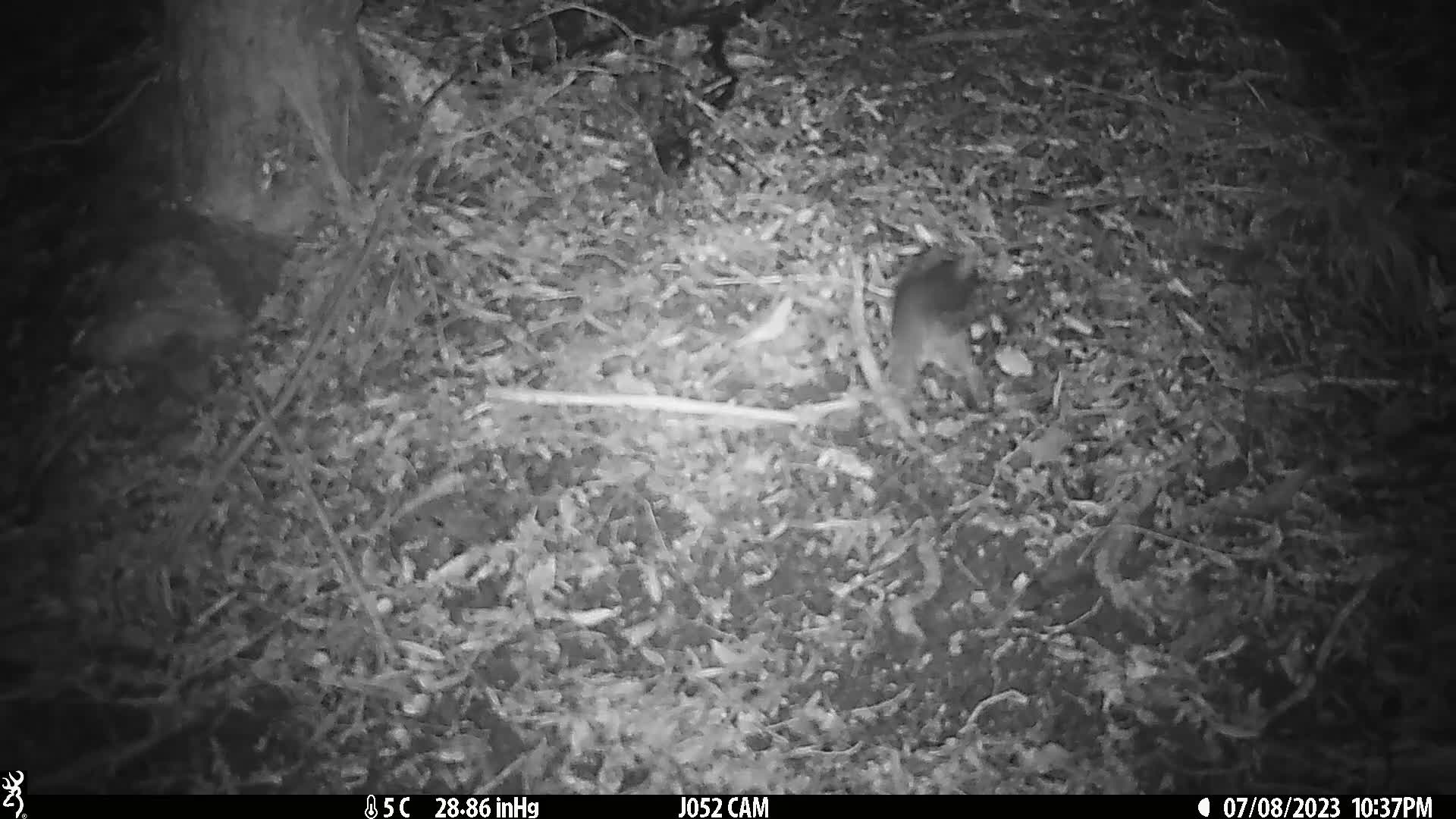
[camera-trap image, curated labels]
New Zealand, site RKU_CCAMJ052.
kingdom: Animalia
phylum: Chordata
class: Mammalia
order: Rodentia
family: Muridae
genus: Rattus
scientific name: Rattus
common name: rat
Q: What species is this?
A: Rat (Rattus).